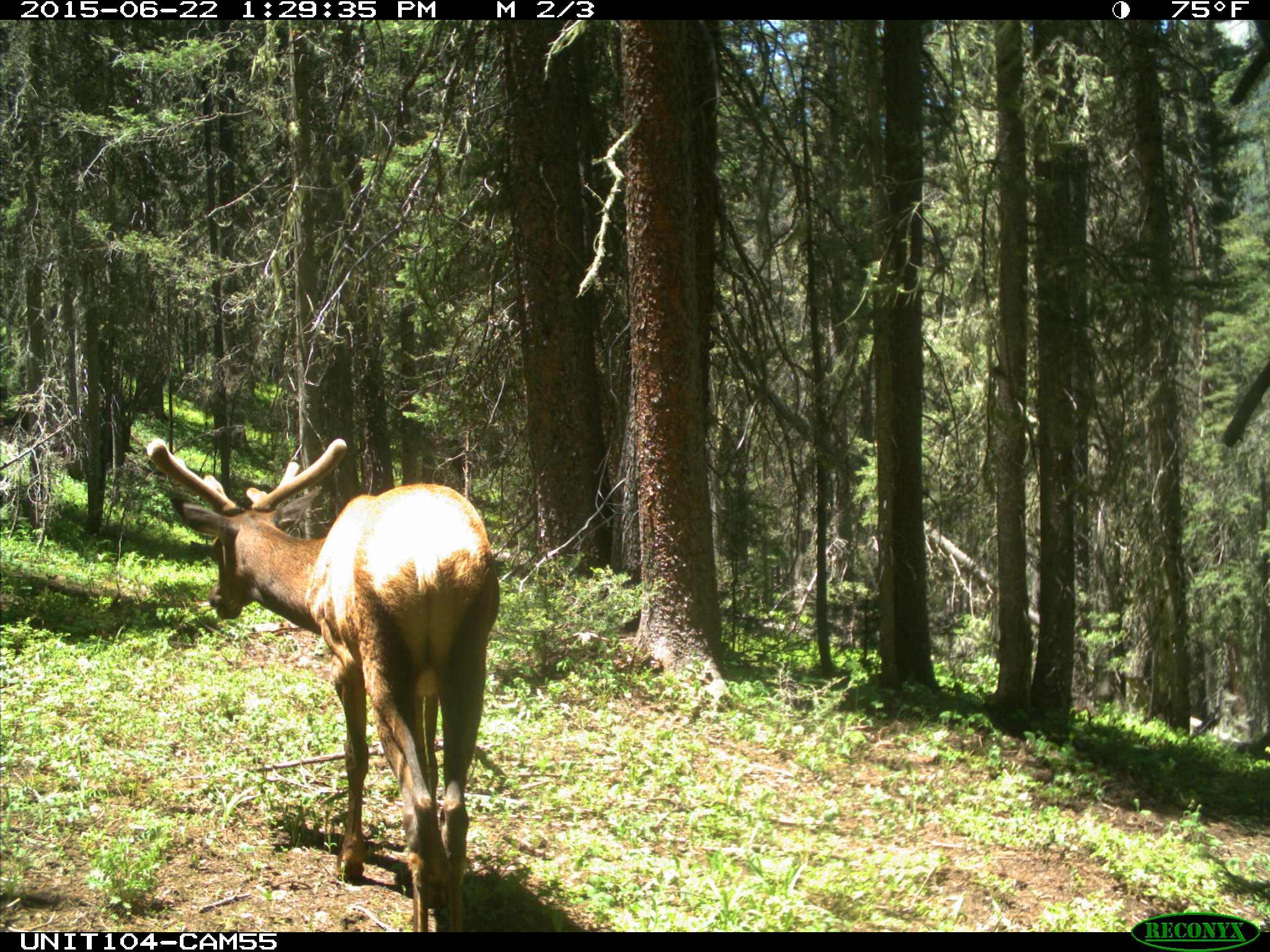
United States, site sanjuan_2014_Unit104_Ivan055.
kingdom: Animalia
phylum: Chordata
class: Mammalia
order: Artiodactyla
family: Cervidae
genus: Cervus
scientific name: Cervus elaphus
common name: red deer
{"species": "Cervus elaphus (red deer)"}